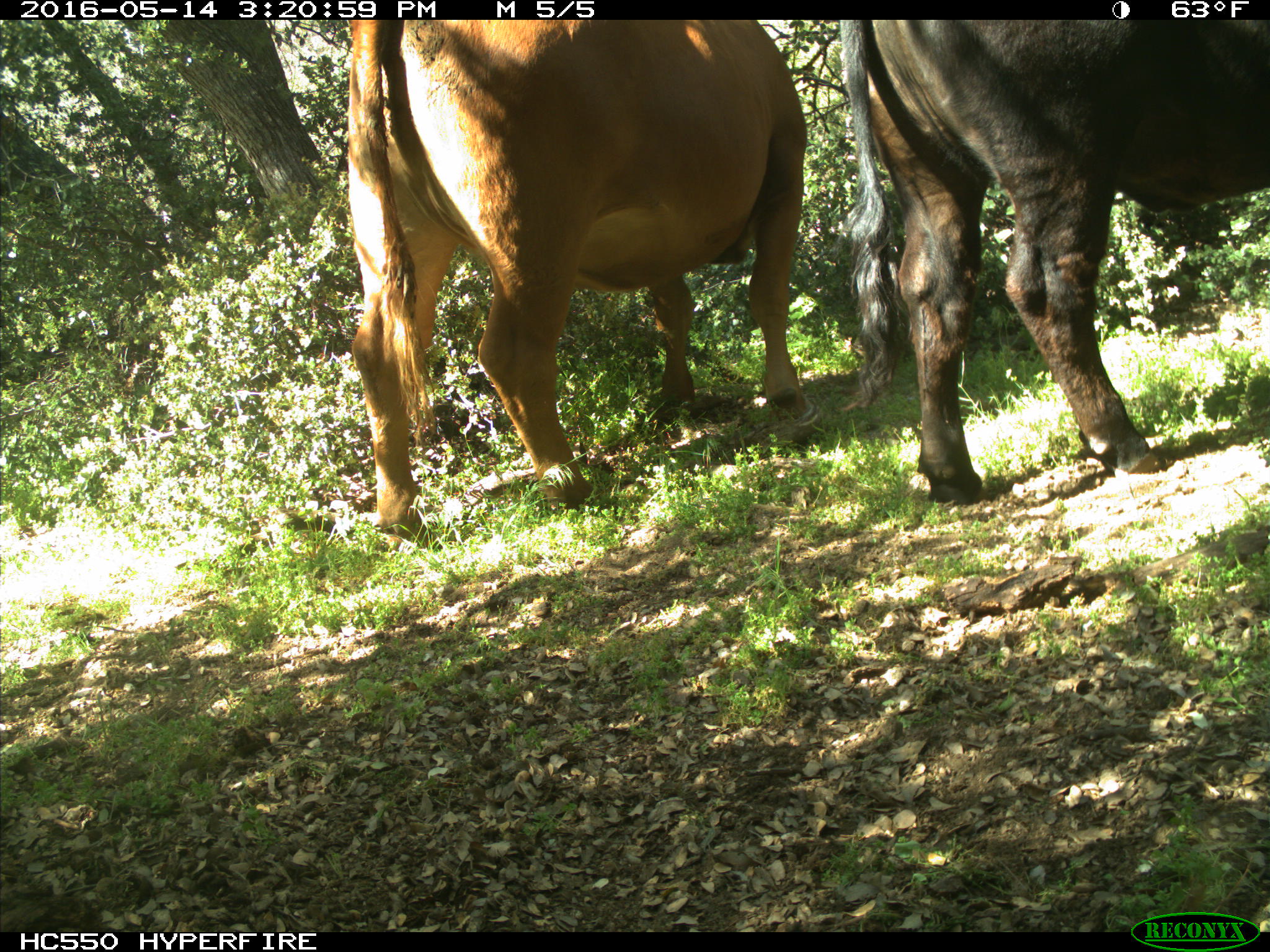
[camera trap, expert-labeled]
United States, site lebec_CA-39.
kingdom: Animalia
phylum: Chordata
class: Mammalia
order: Artiodactyla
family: Bovidae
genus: Bos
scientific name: Bos taurus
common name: domestic cow